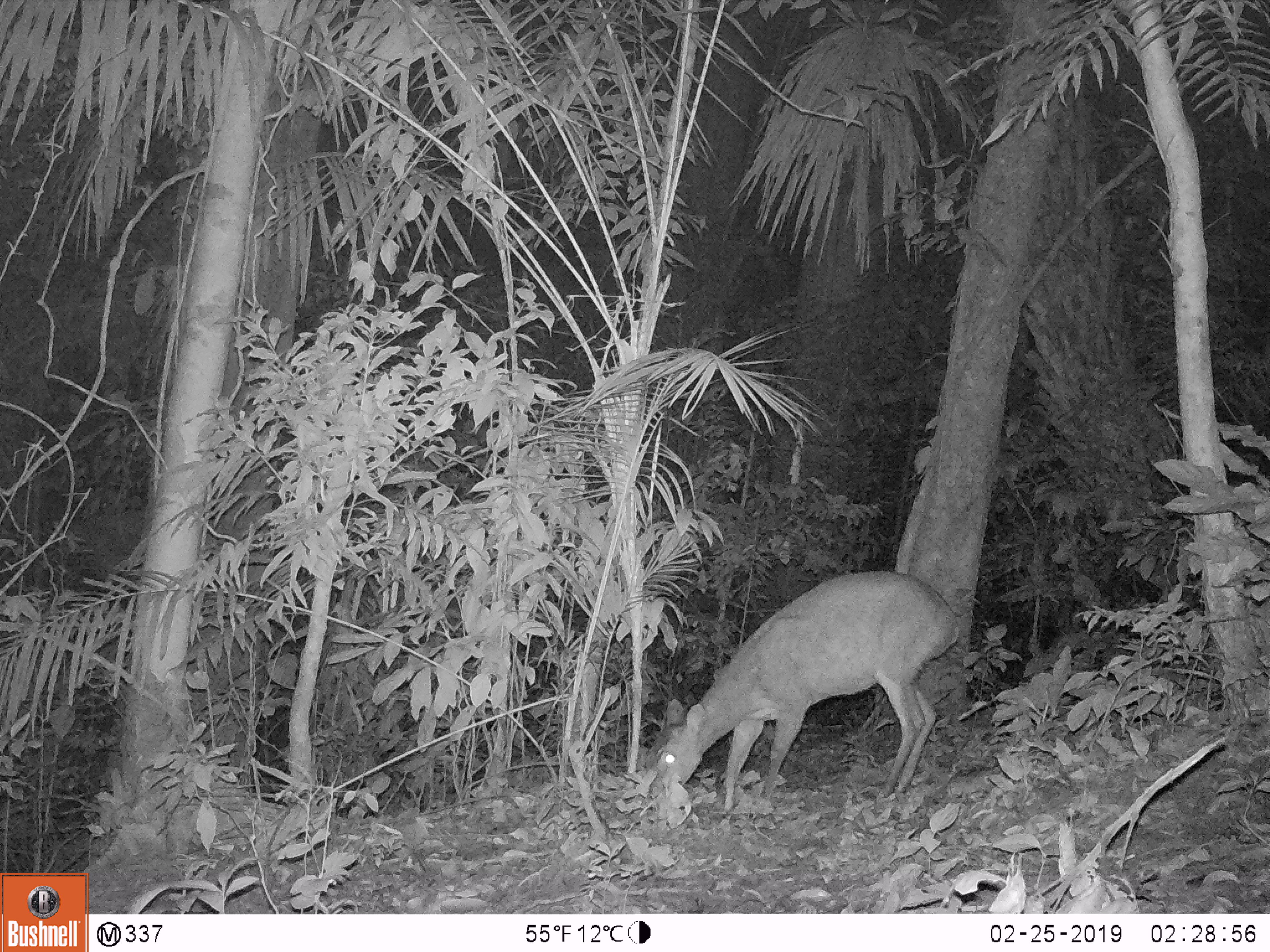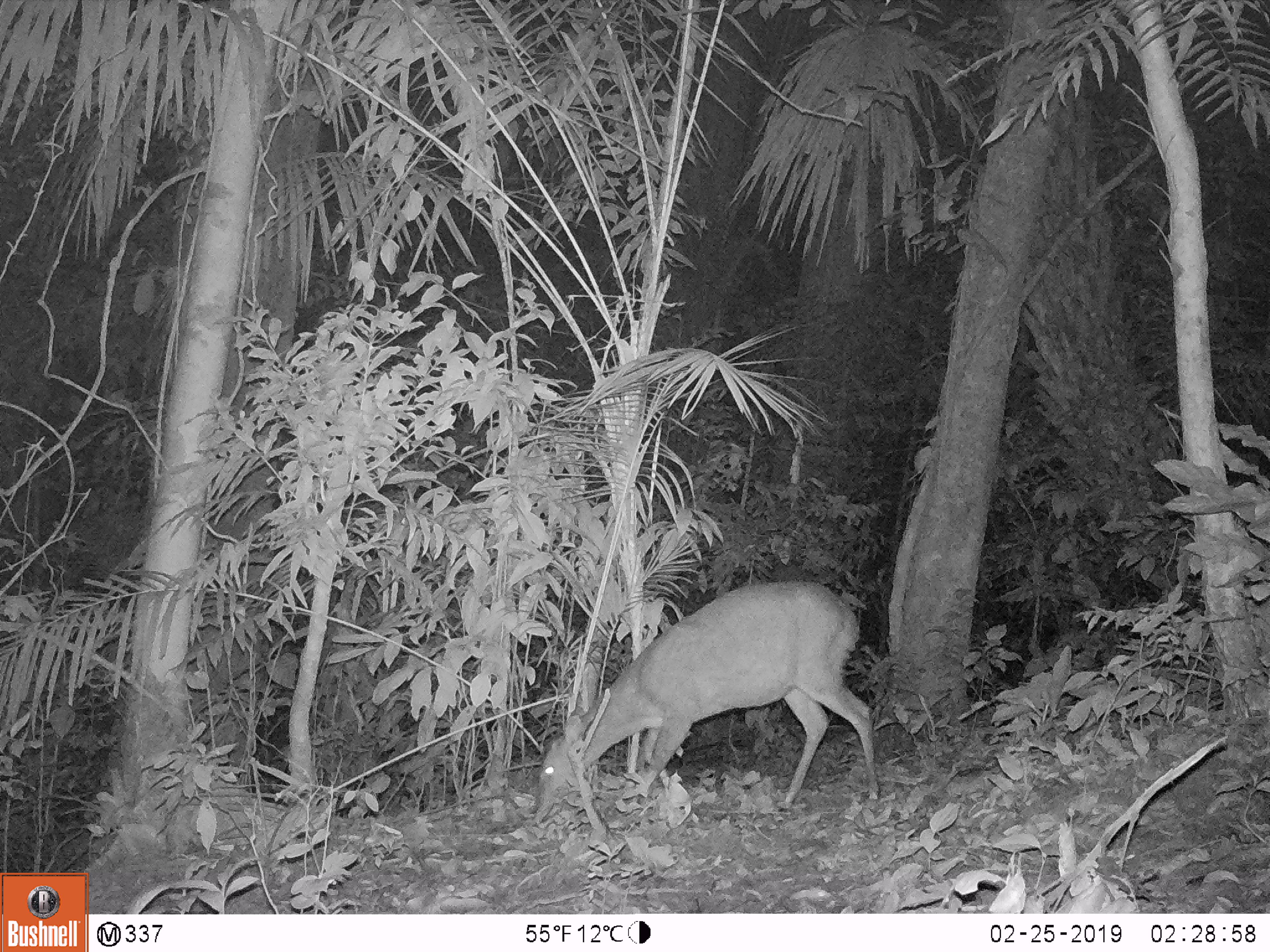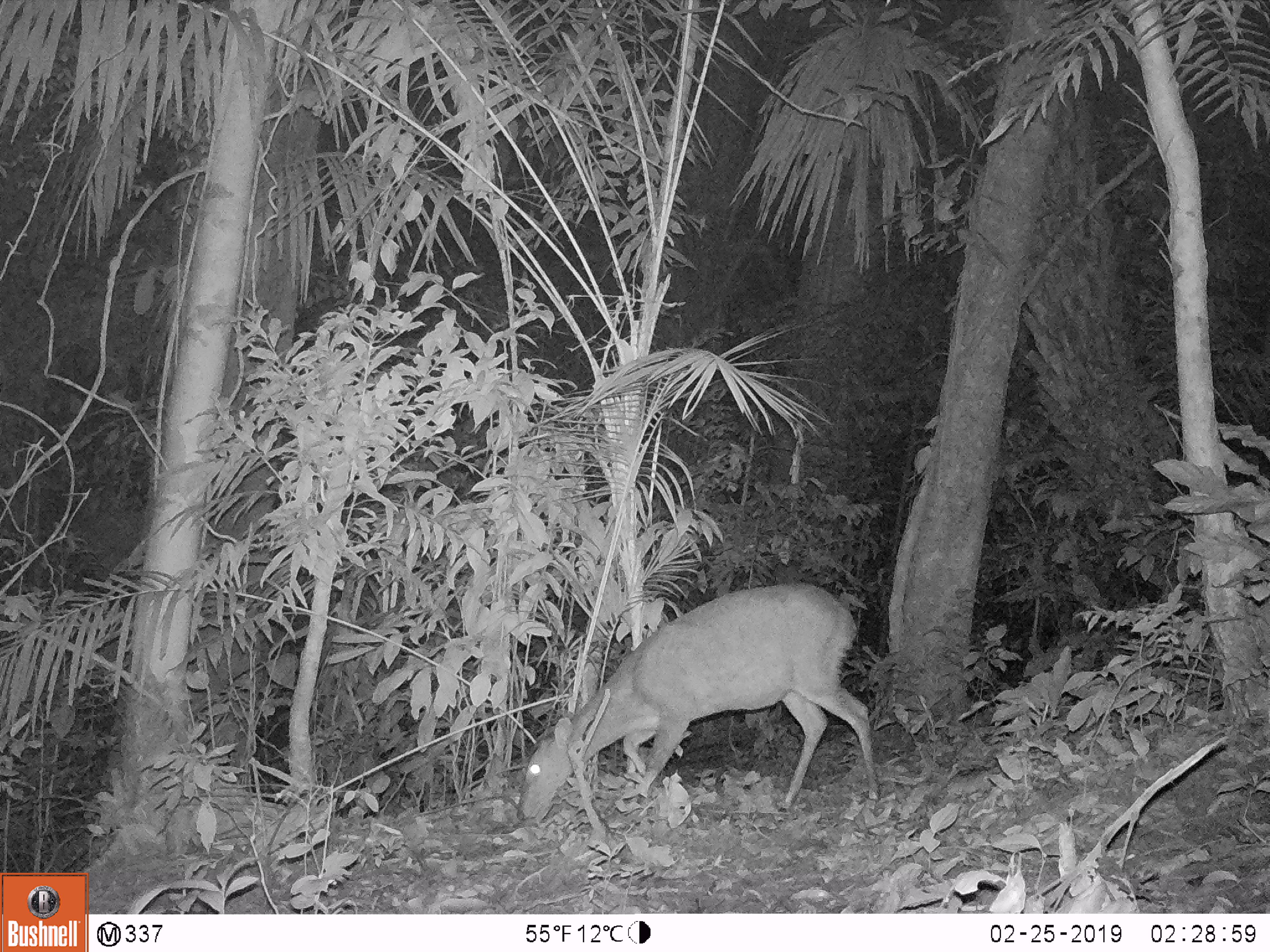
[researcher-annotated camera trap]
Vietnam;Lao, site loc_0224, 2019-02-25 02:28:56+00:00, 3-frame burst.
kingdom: Animalia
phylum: Chordata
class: Mammalia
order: Artiodactyla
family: Cervidae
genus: Muntiacus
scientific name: Muntiacus vuquangensis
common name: large-antlered muntjac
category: large antlered muntjac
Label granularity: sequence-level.